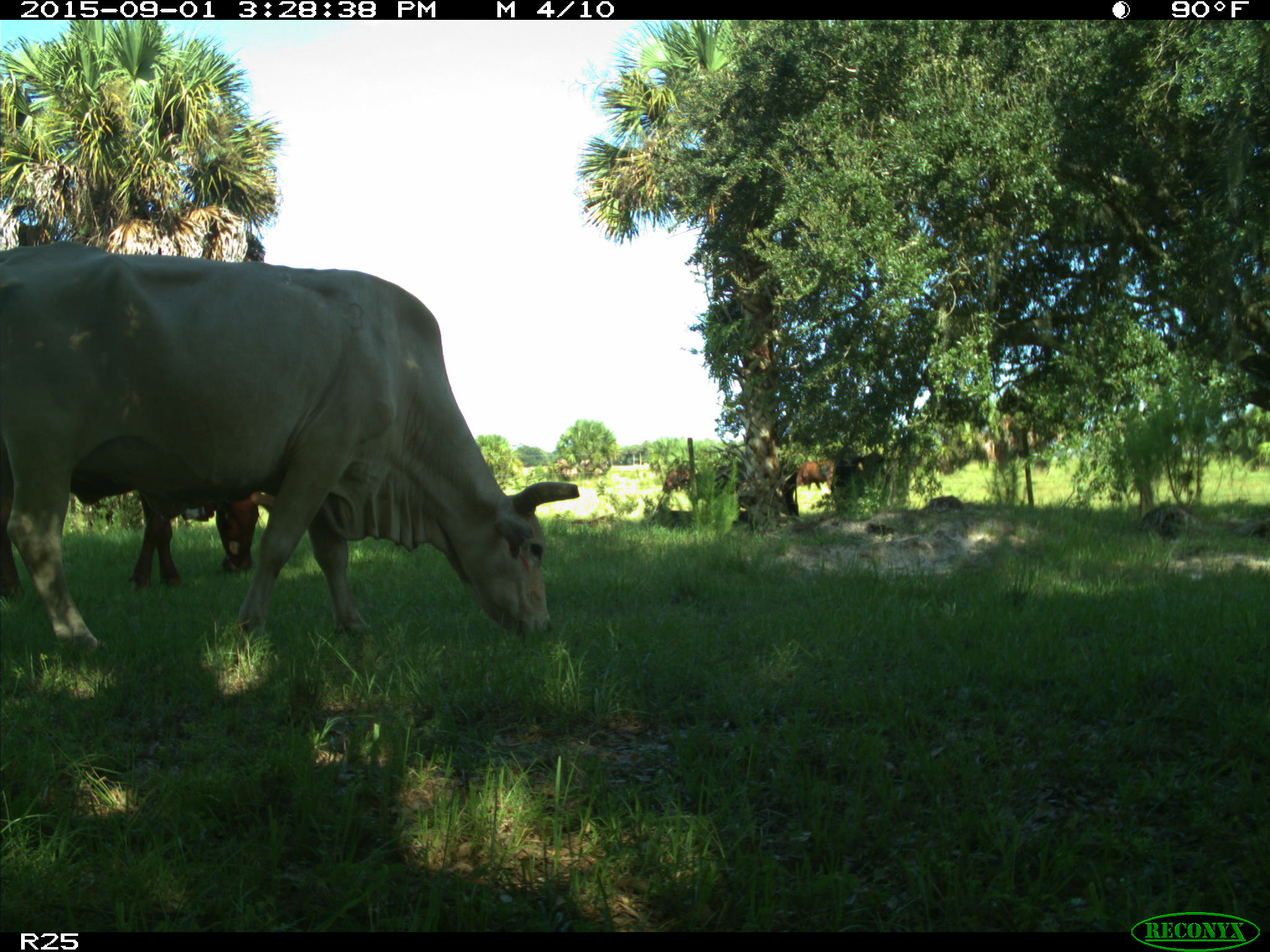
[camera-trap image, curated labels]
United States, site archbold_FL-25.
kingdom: Animalia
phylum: Chordata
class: Mammalia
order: Artiodactyla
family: Bovidae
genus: Bos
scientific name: Bos taurus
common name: domestic cow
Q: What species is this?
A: Bos taurus (domestic cow).